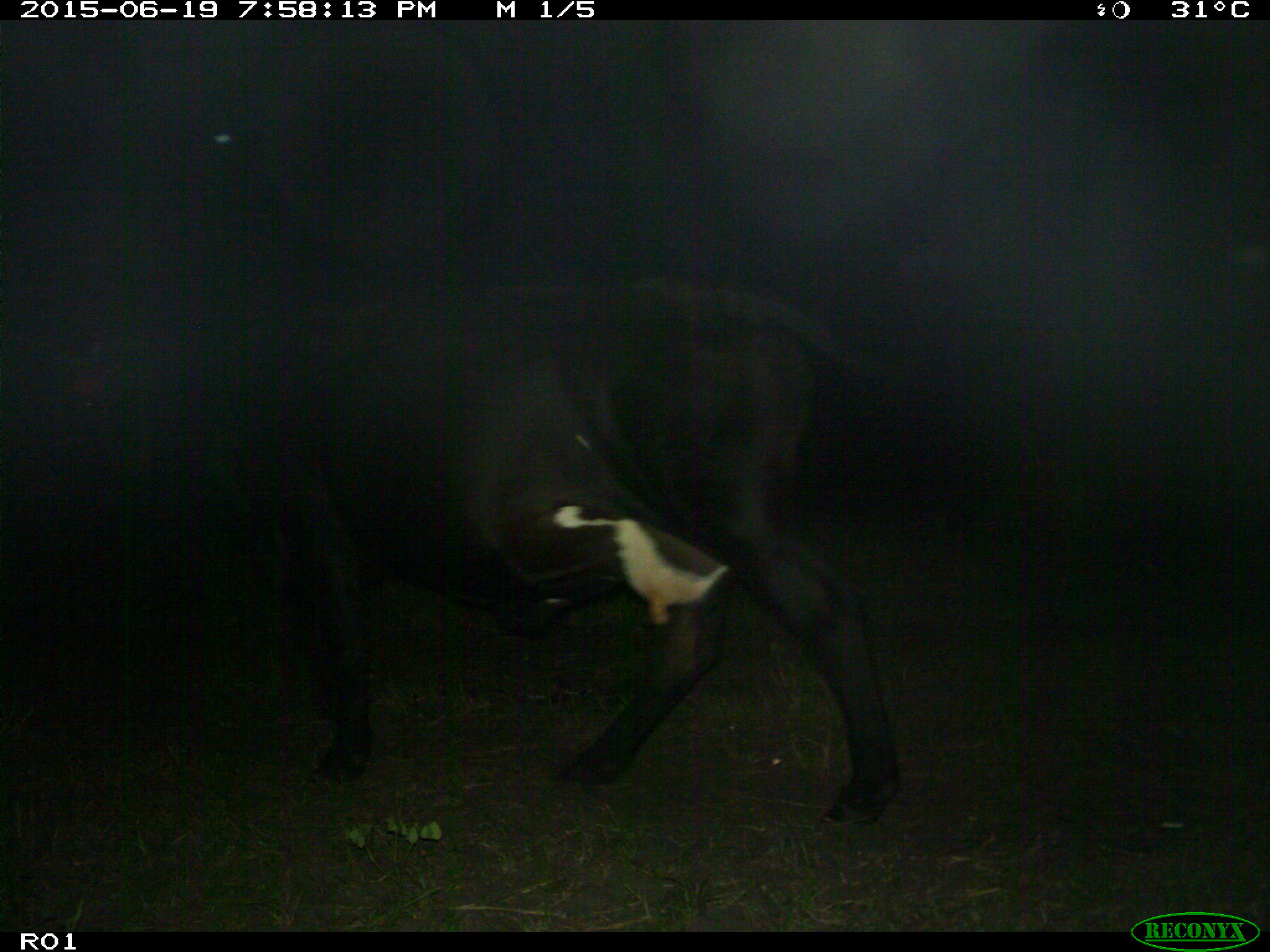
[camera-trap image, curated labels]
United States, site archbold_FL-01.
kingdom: Animalia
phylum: Chordata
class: Mammalia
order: Artiodactyla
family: Bovidae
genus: Bos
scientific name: Bos taurus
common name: domestic cow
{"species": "Bos taurus (domestic cow)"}